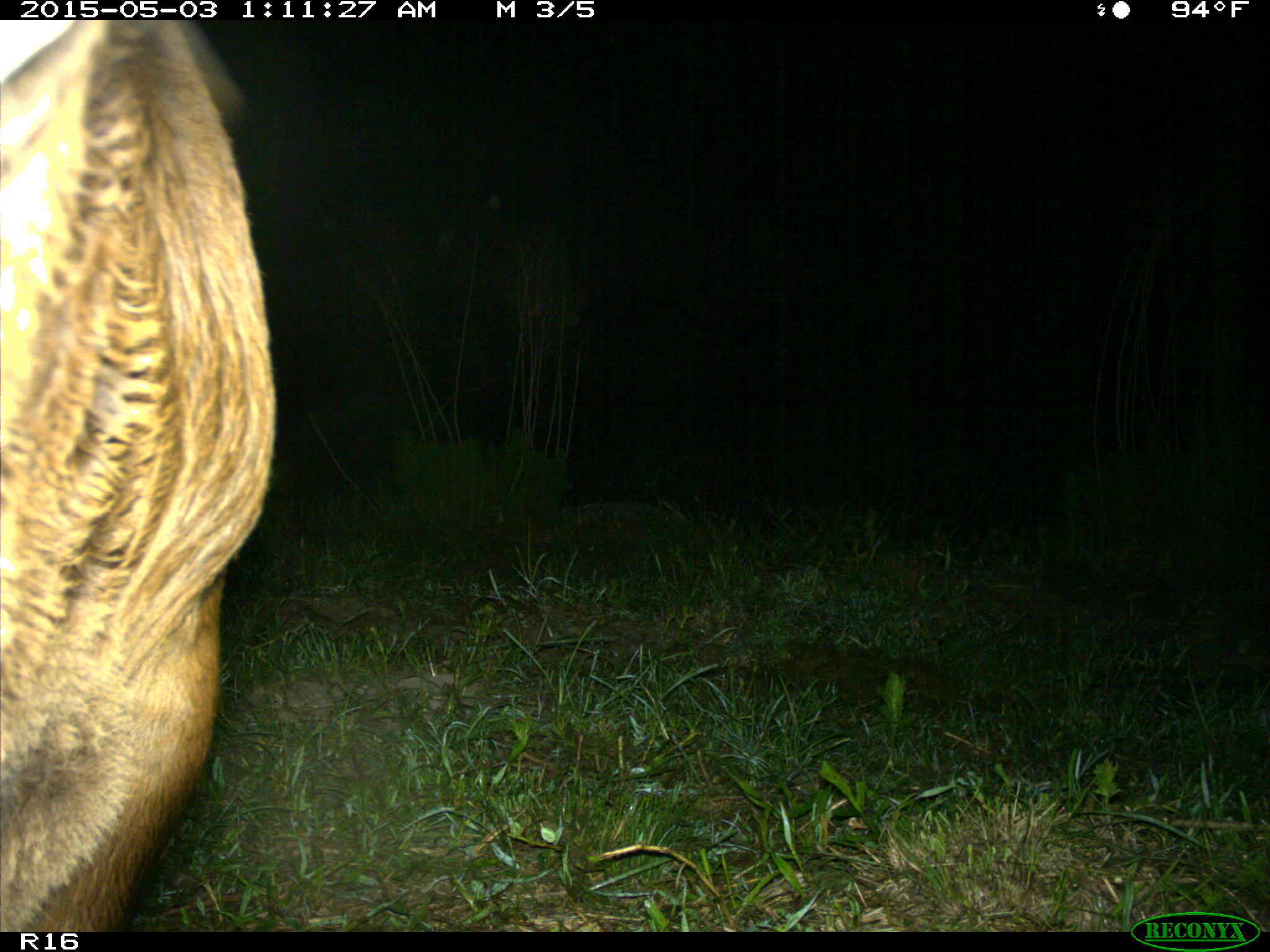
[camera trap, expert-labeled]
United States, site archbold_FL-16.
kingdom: Animalia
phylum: Chordata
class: Mammalia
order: Artiodactyla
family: Bovidae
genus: Bos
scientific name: Bos taurus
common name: domestic cow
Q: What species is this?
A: Bos taurus (domestic cow).